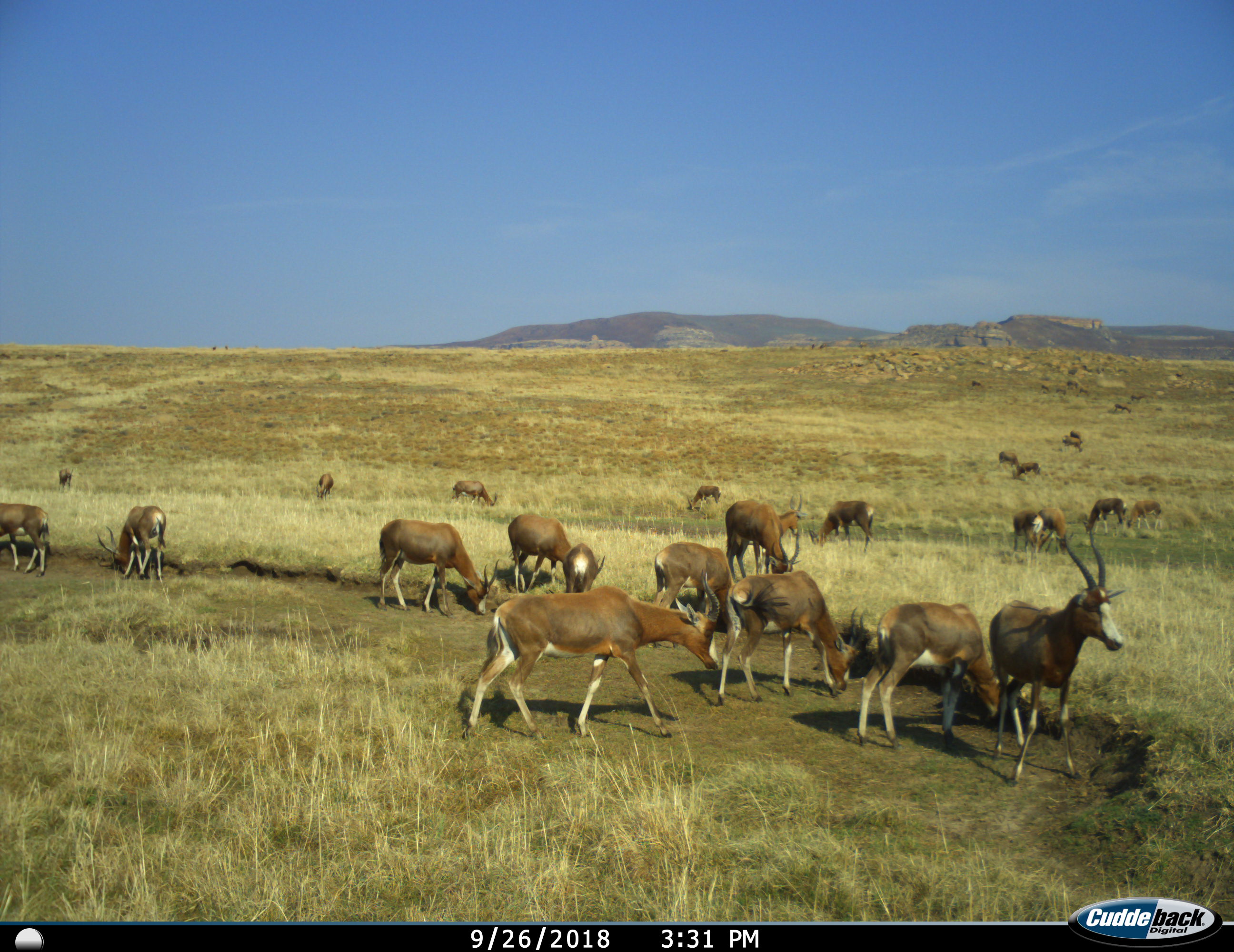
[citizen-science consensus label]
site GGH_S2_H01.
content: unidentified animal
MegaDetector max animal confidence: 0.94